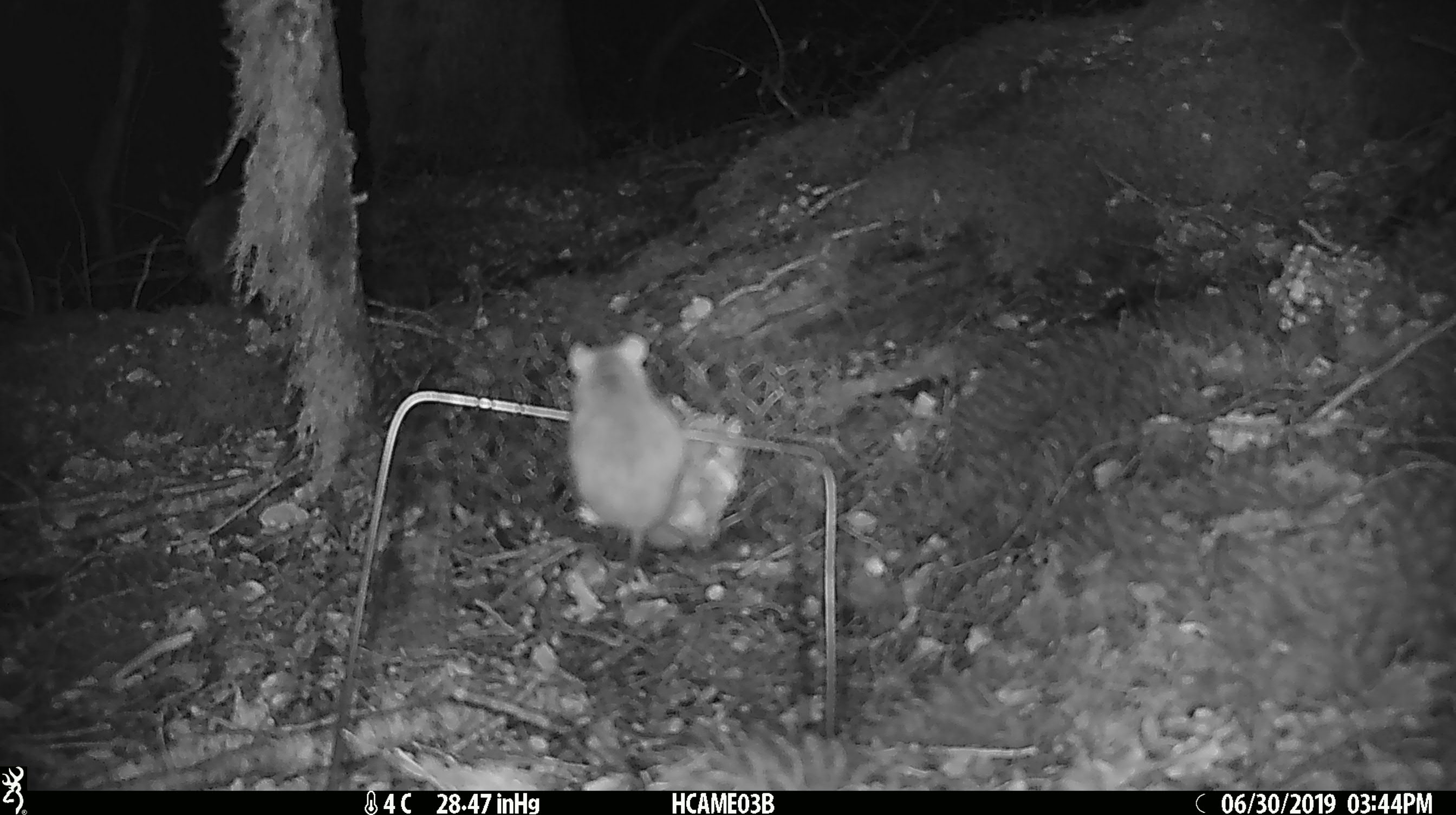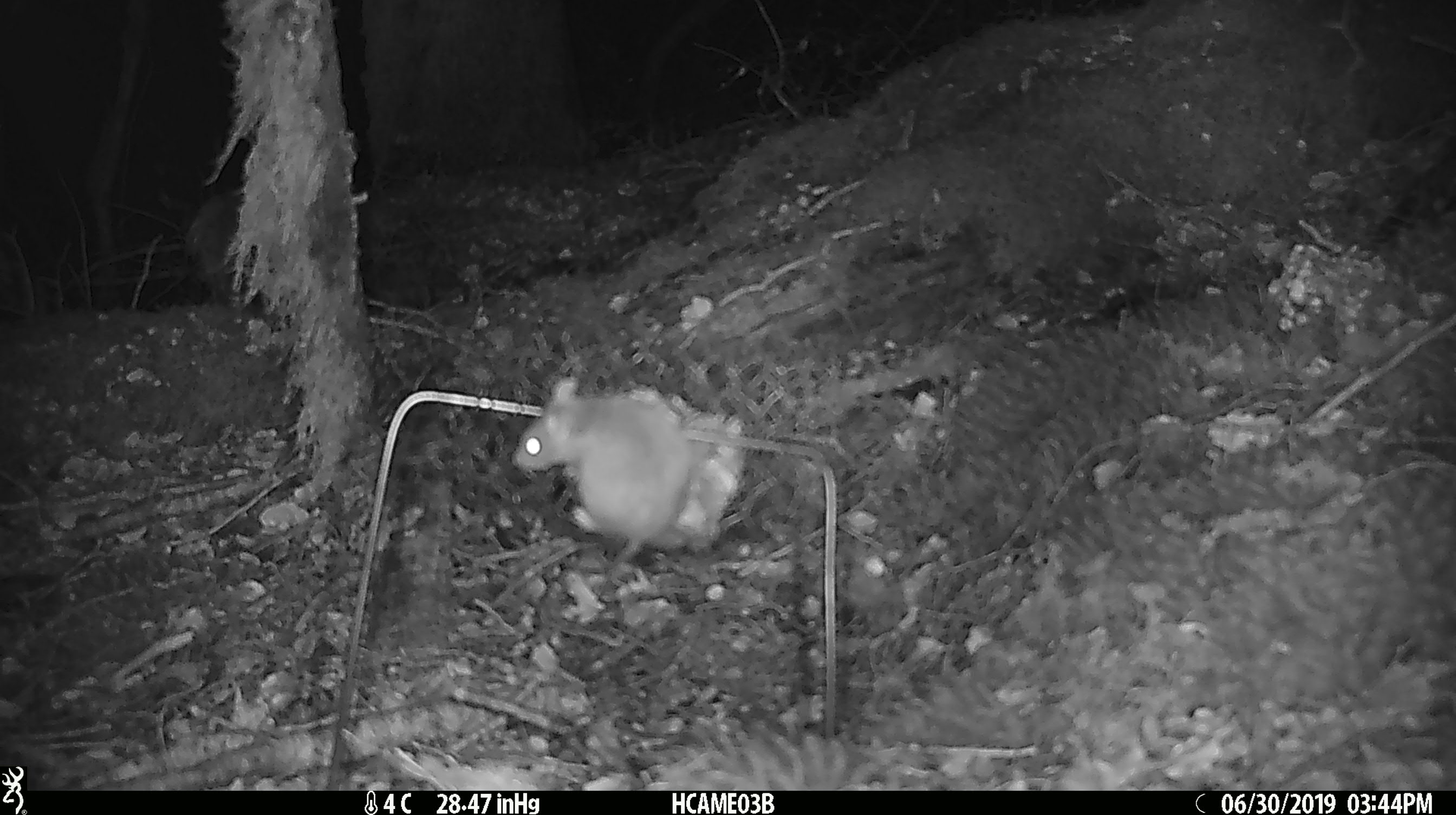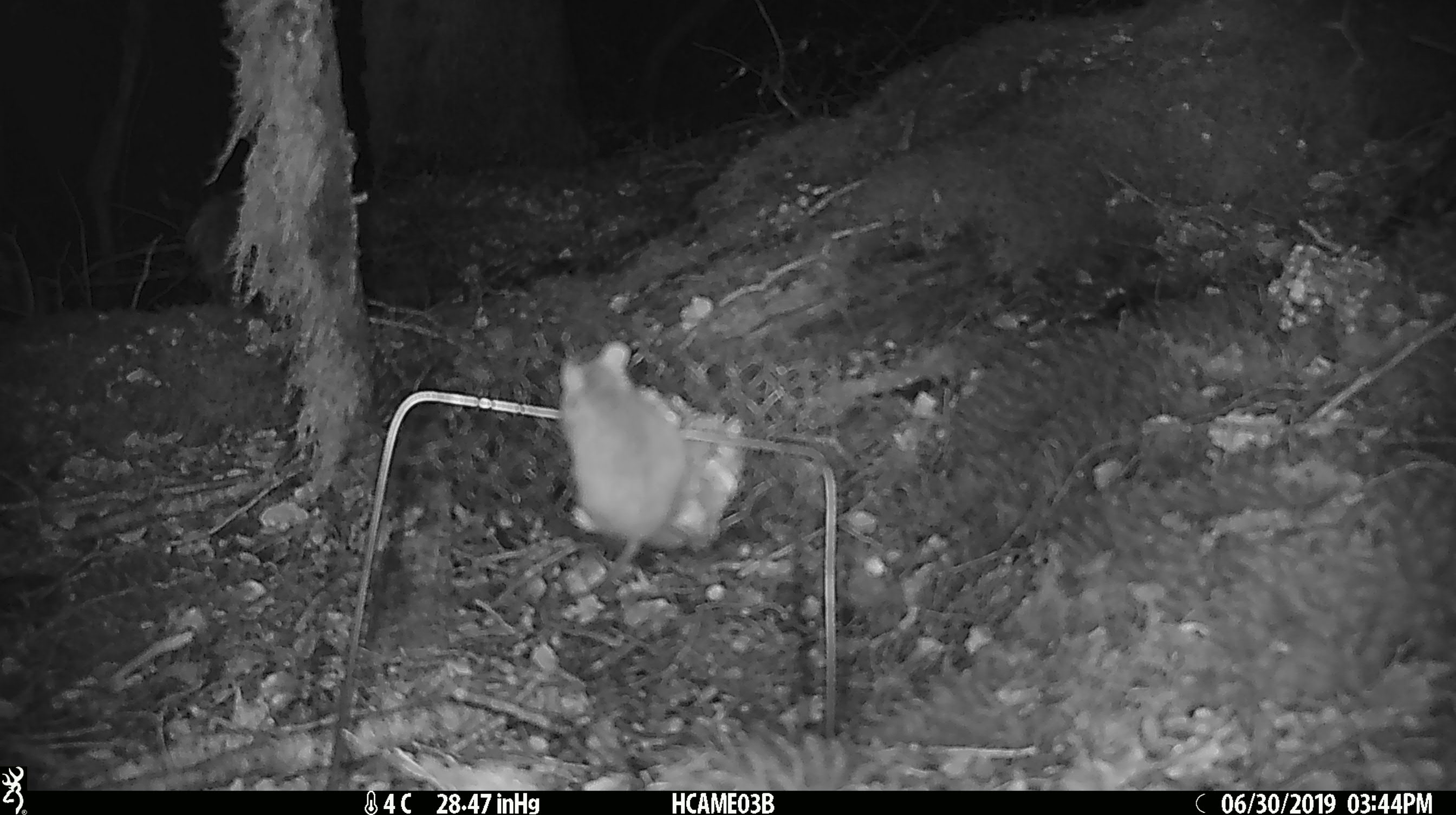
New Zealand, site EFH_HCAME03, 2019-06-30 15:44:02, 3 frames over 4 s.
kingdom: Animalia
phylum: Chordata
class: Mammalia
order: Rodentia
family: Muridae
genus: Mus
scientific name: Mus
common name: mouse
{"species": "mouse (Mus)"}